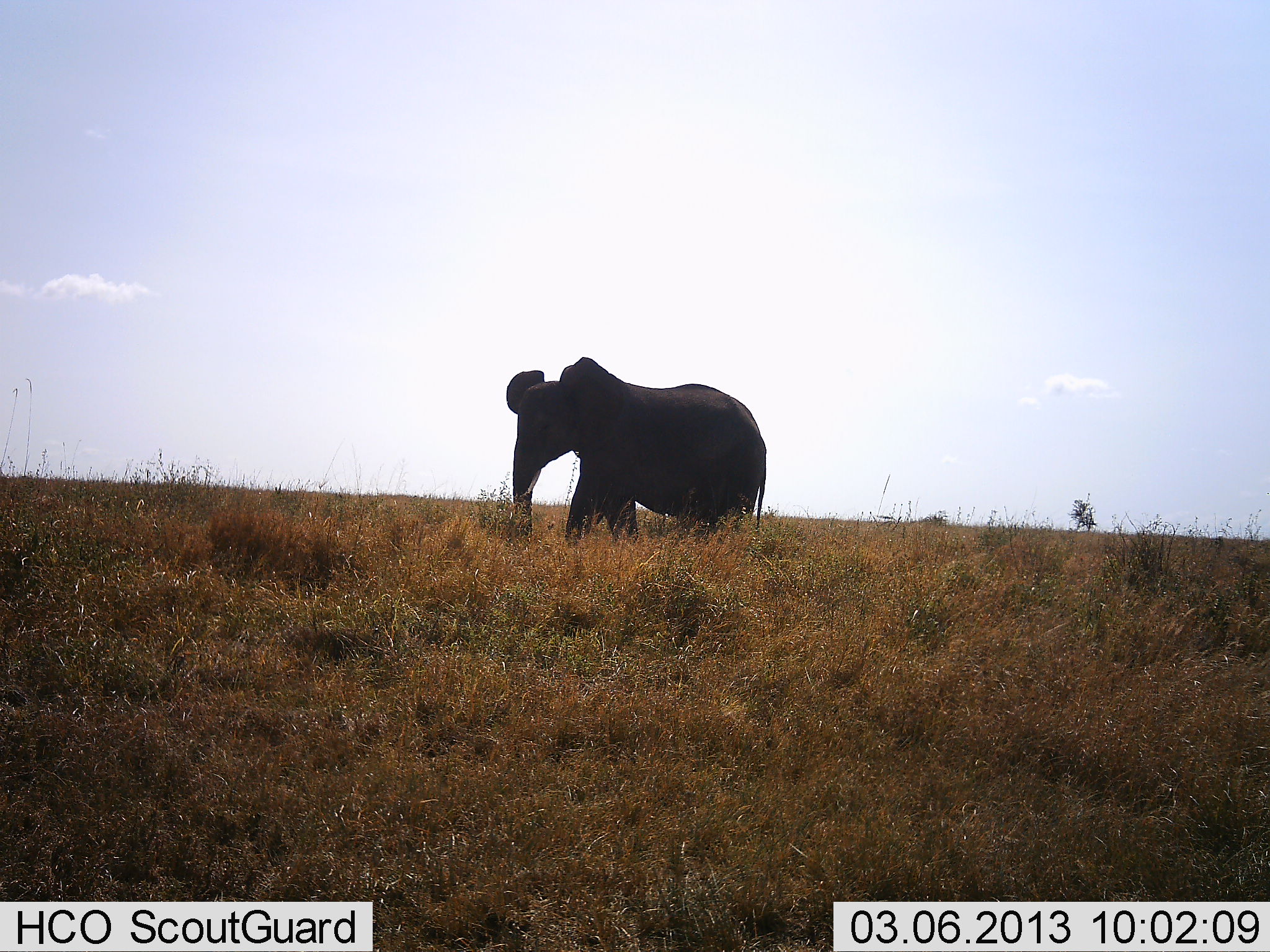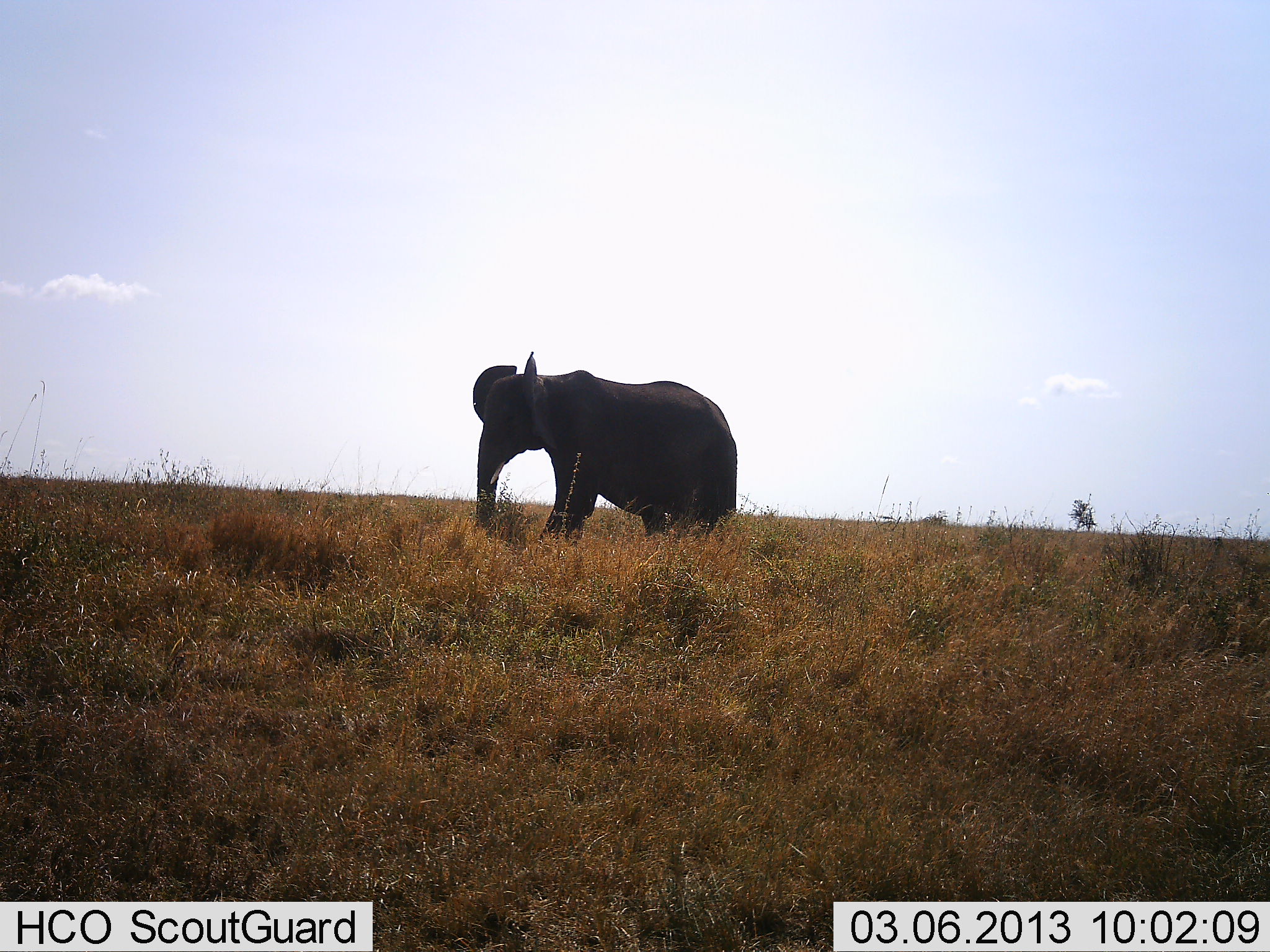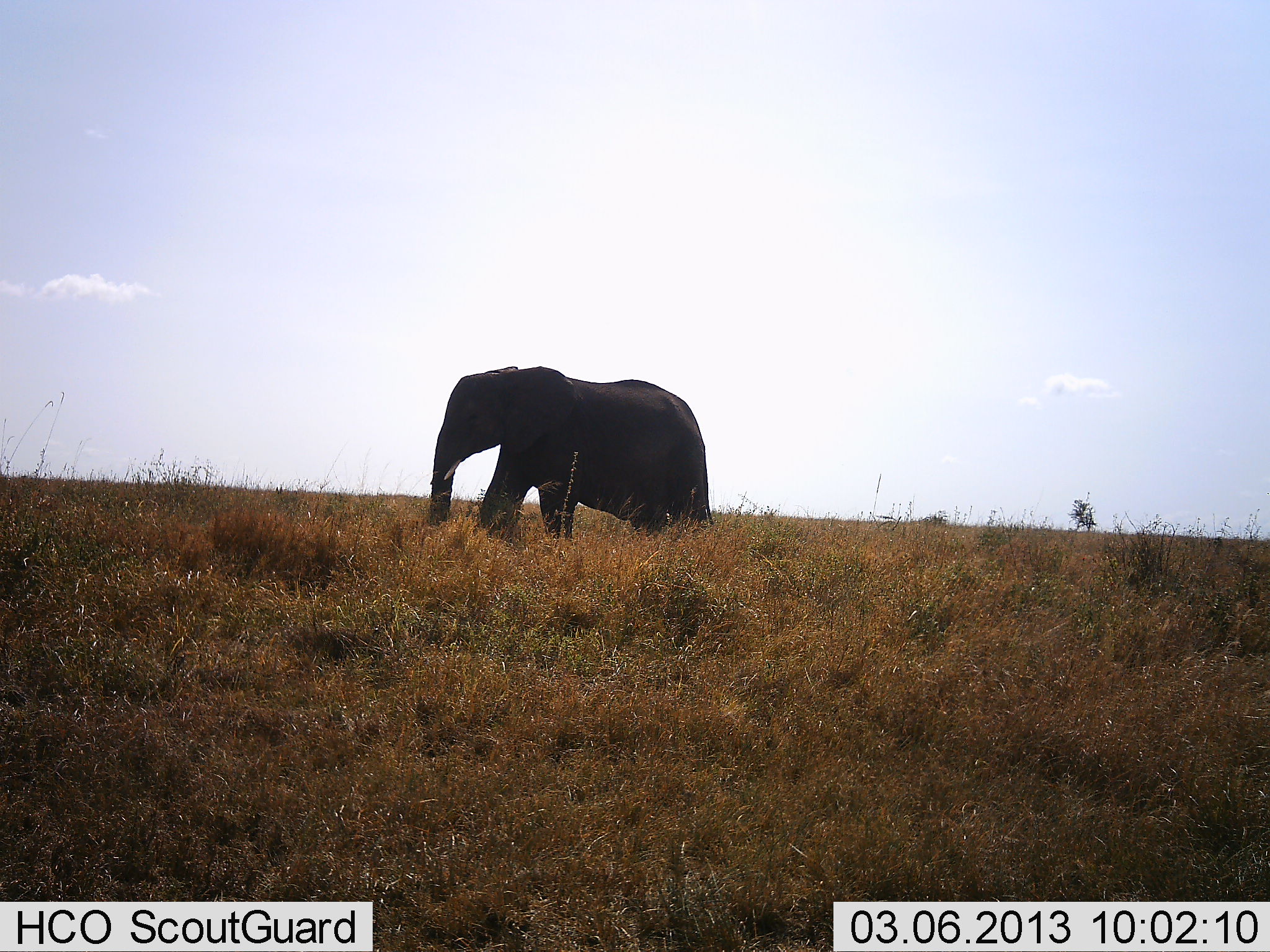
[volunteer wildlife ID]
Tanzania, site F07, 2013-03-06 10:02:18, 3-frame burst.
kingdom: Animalia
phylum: Chordata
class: Mammalia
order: Proboscidea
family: Elephantidae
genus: Loxodonta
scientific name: Loxodonta africana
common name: african bush elephant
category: elephant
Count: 1.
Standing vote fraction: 16%.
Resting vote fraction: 0%.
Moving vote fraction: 89%.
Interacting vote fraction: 0%.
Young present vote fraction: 0%.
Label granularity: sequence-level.